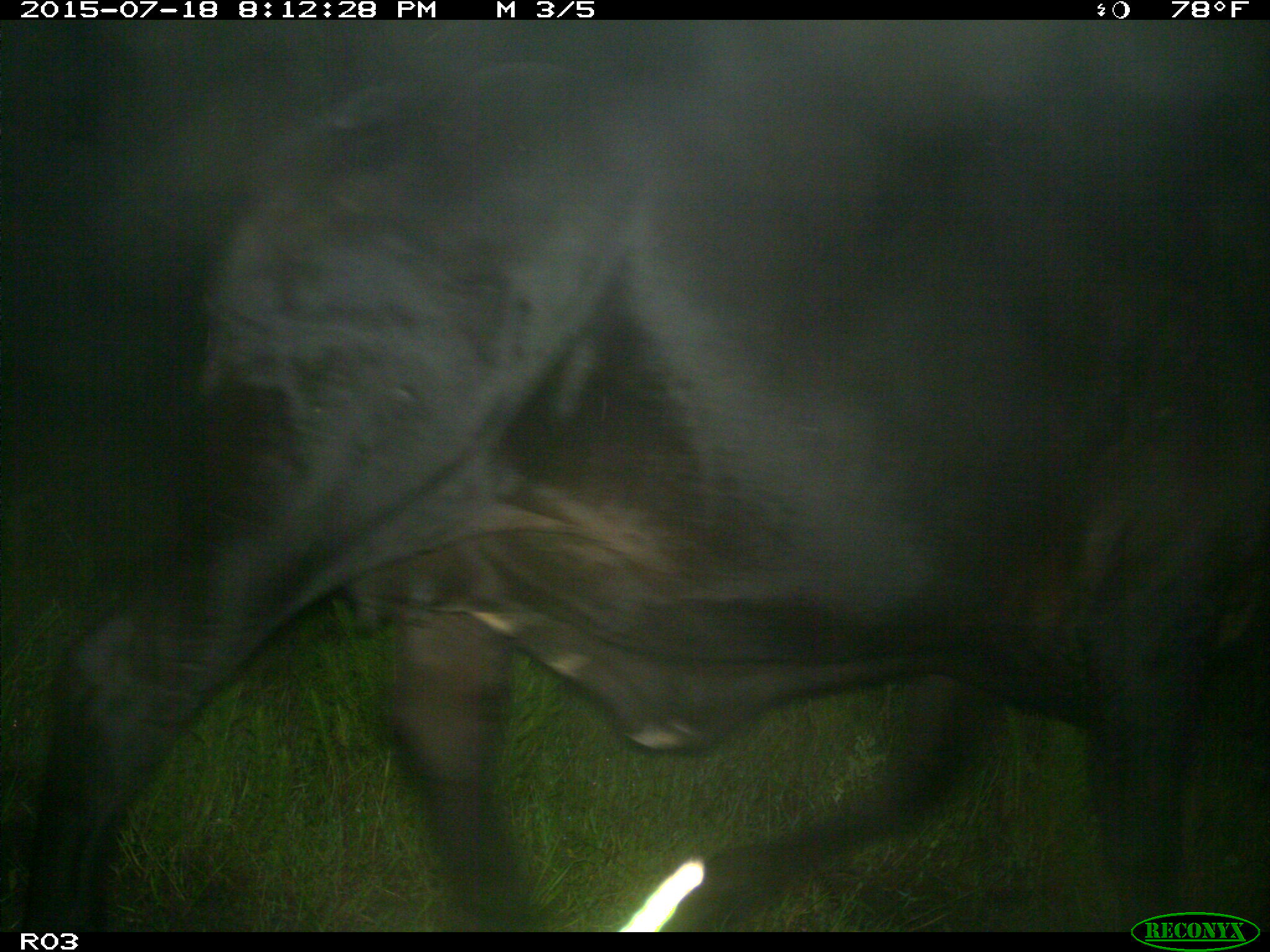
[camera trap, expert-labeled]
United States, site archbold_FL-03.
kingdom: Animalia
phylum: Chordata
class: Mammalia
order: Artiodactyla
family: Bovidae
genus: Bos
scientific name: Bos taurus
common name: domestic cow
Bos taurus (domestic cow).